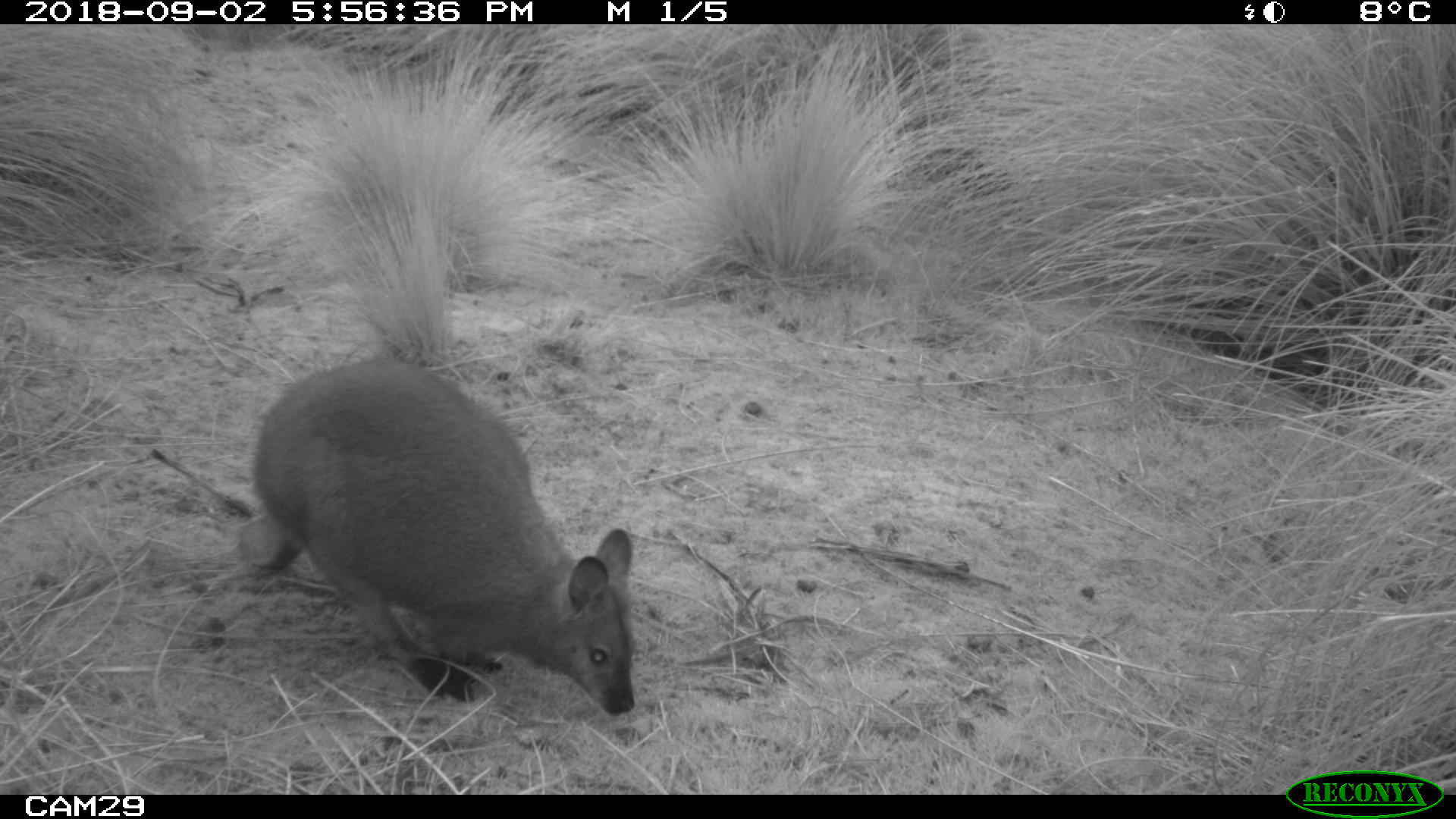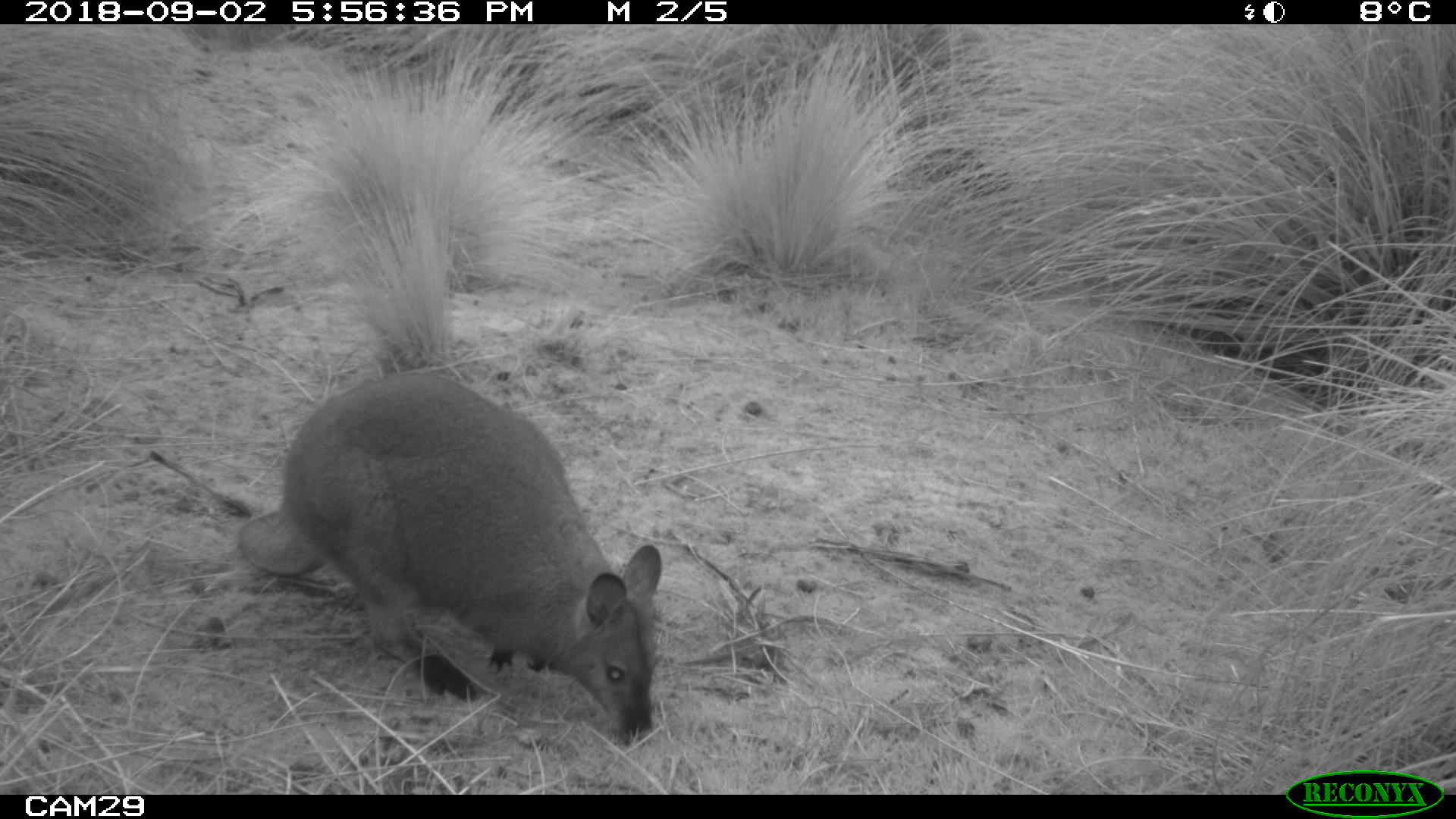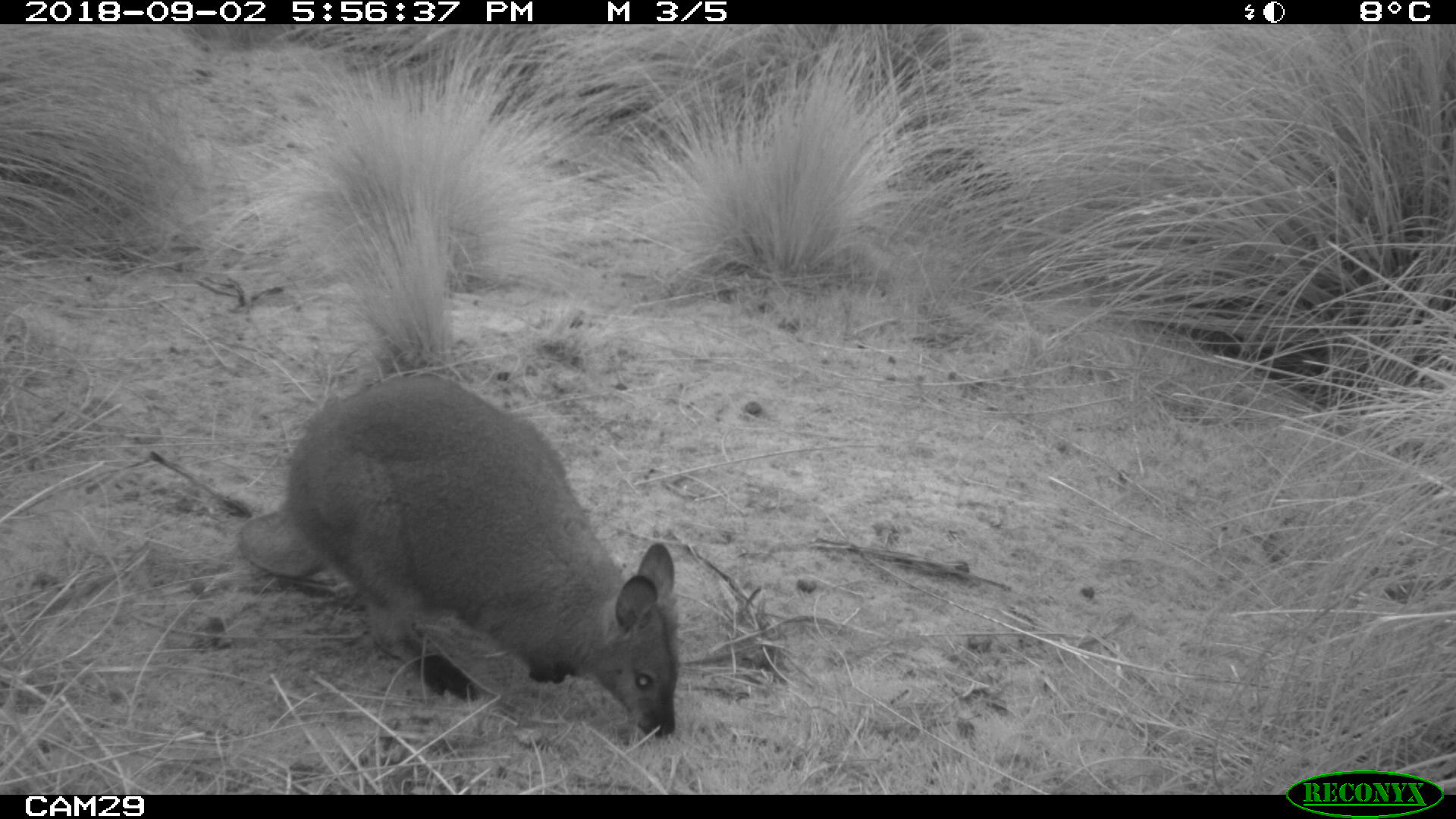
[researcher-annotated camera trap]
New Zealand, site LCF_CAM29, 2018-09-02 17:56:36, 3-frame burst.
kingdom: Animalia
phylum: Chordata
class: Mammalia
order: Diprotodontia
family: Macropodidae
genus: Notamacropus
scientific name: Notamacropus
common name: wallaby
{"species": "wallaby (Notamacropus)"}